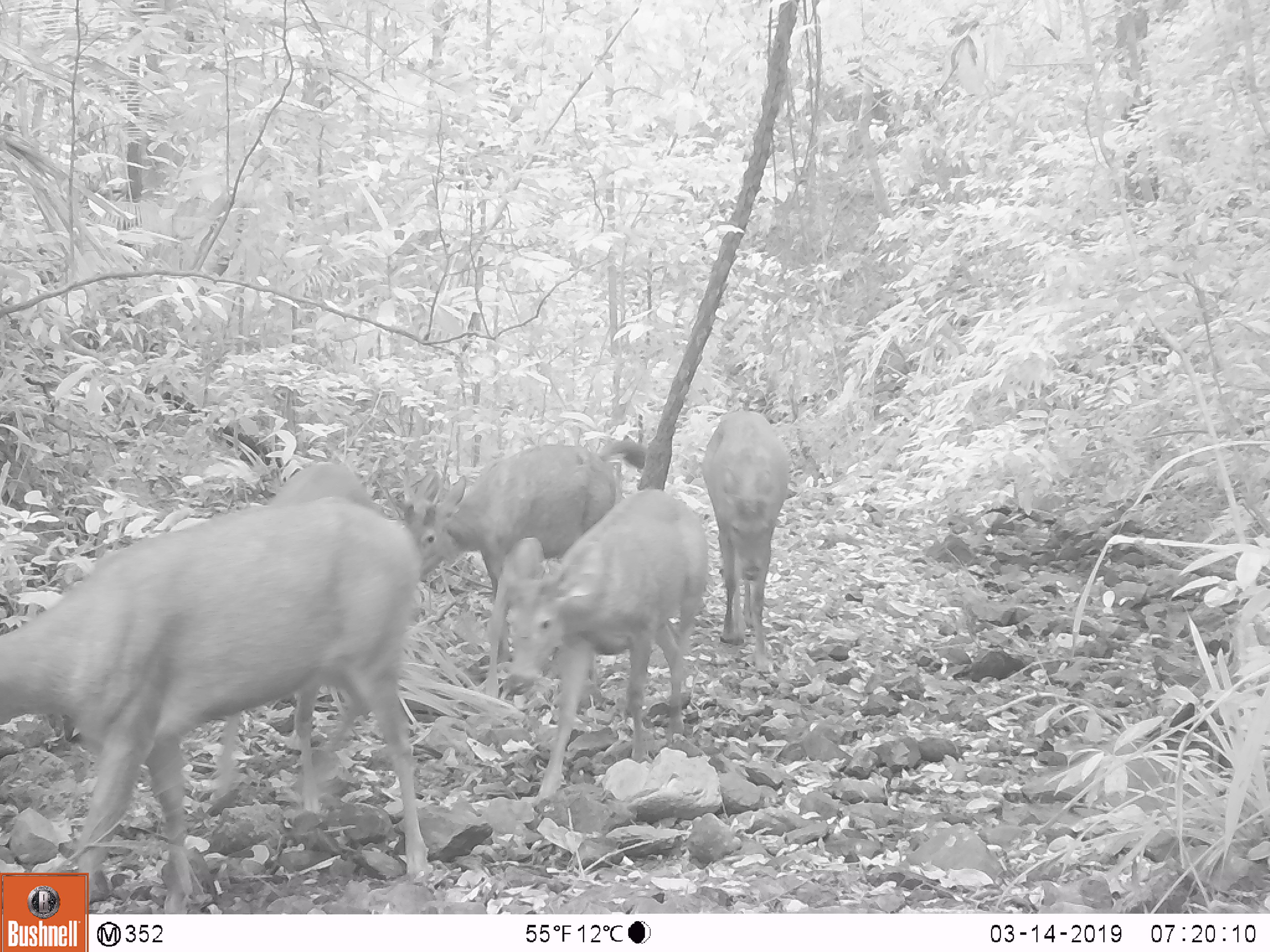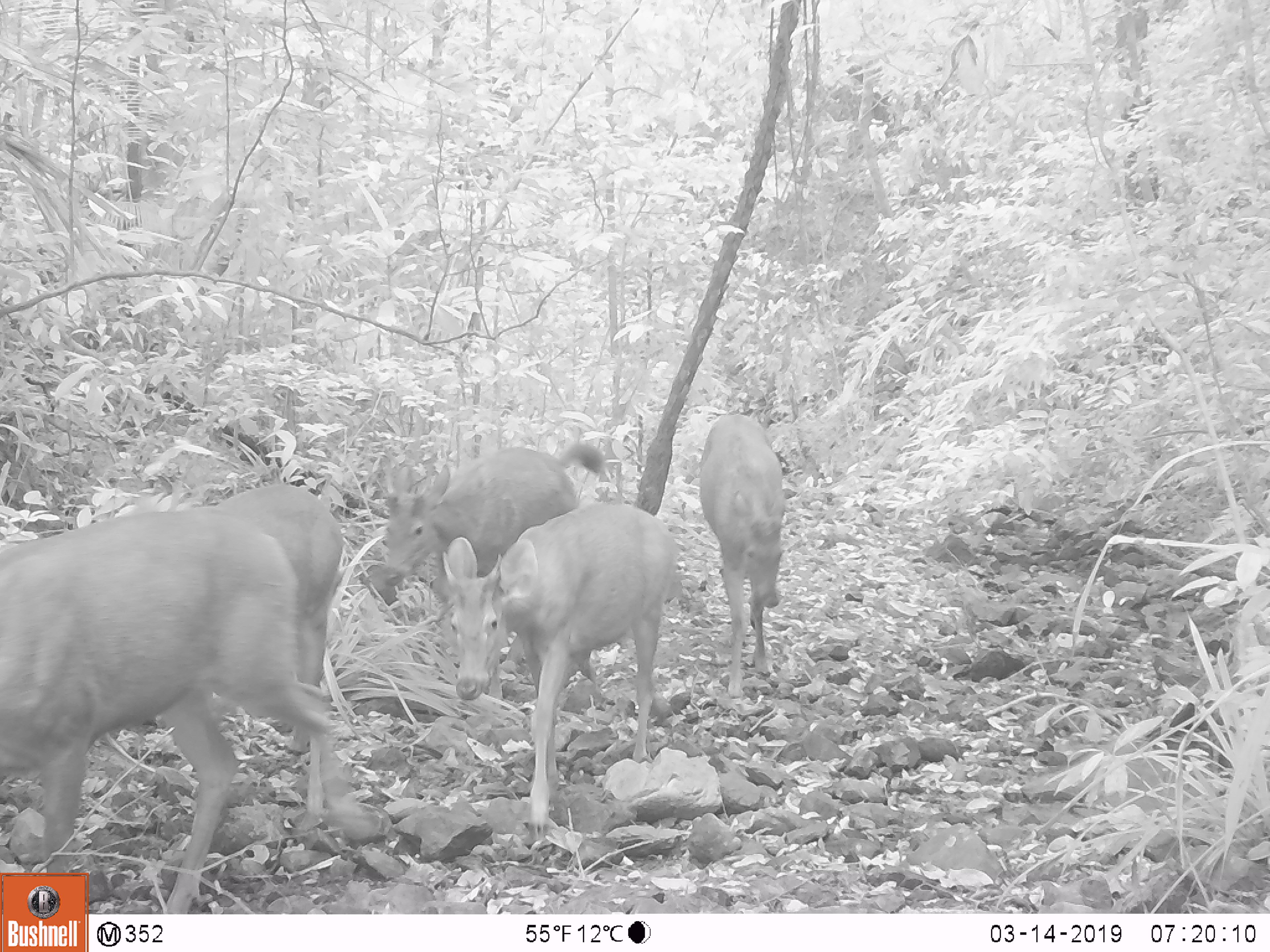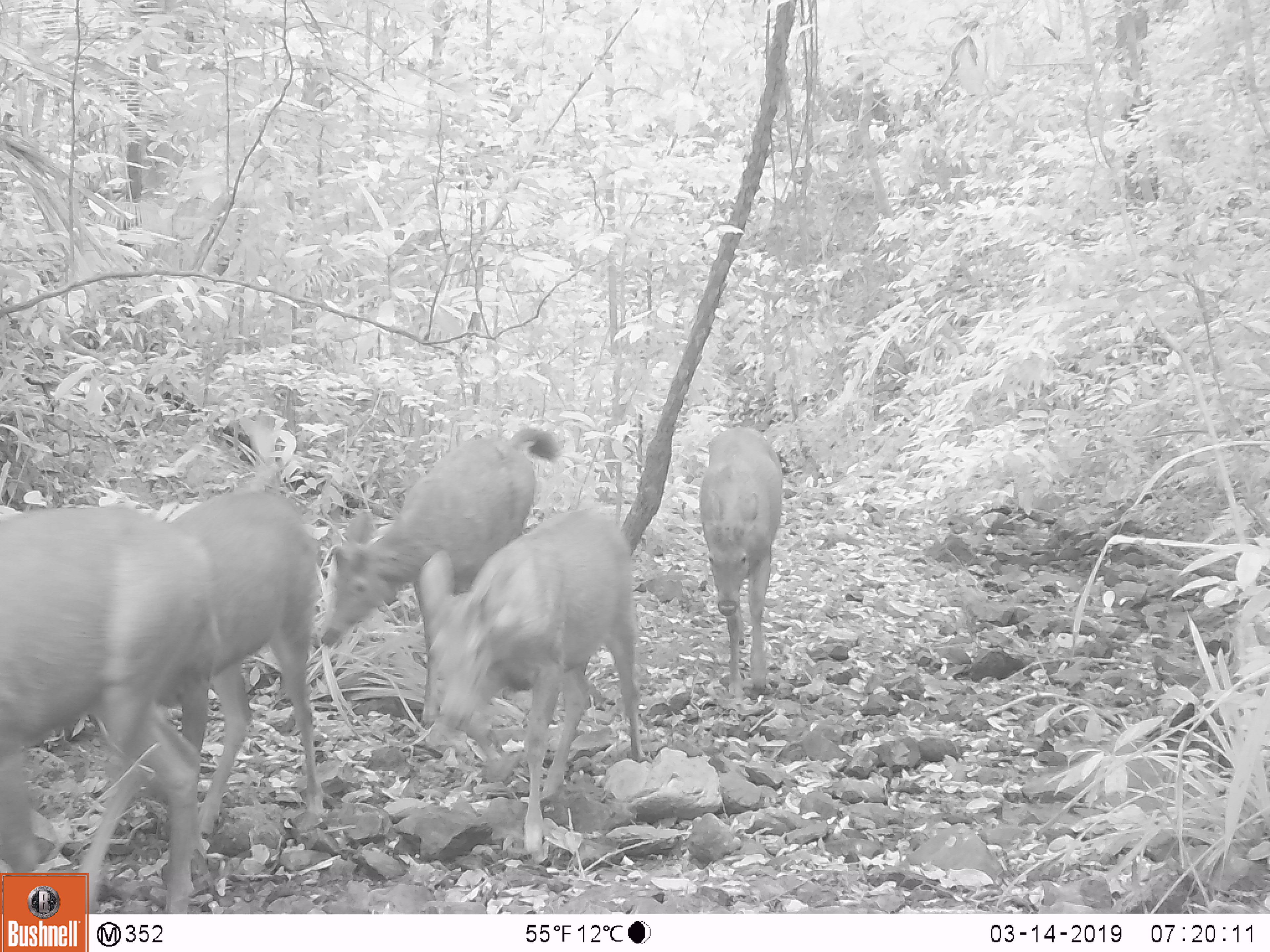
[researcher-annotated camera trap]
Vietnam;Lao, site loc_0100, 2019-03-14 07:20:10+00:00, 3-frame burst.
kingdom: Animalia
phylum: Chordata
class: Mammalia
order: Artiodactyla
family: Cervidae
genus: Rusa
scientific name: Rusa unicolor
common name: sambar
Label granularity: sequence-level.